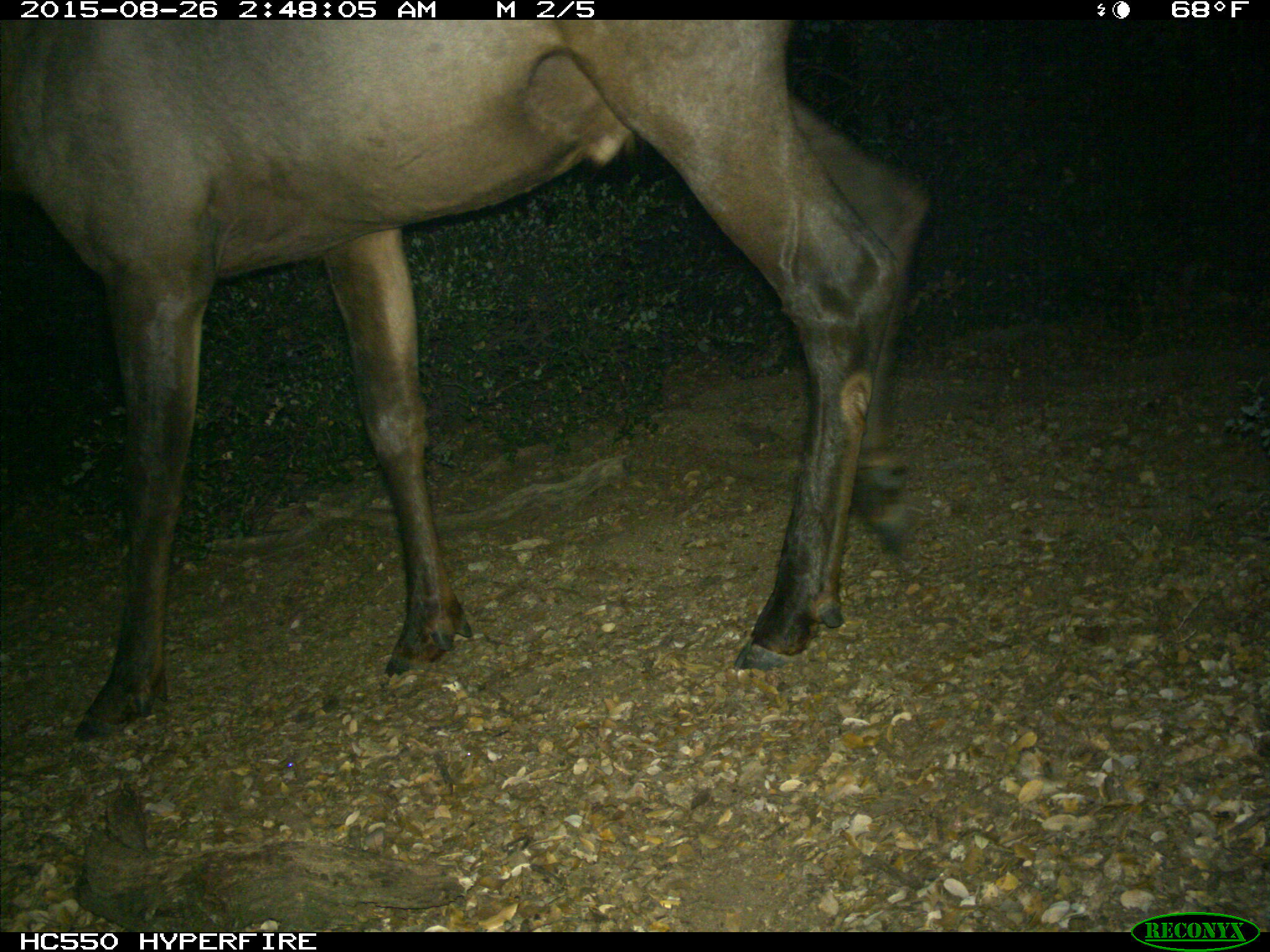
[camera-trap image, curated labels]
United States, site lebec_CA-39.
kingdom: Animalia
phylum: Chordata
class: Mammalia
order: Artiodactyla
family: Cervidae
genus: Cervus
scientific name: Cervus canadensis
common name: elk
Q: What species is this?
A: Cervus canadensis (elk).